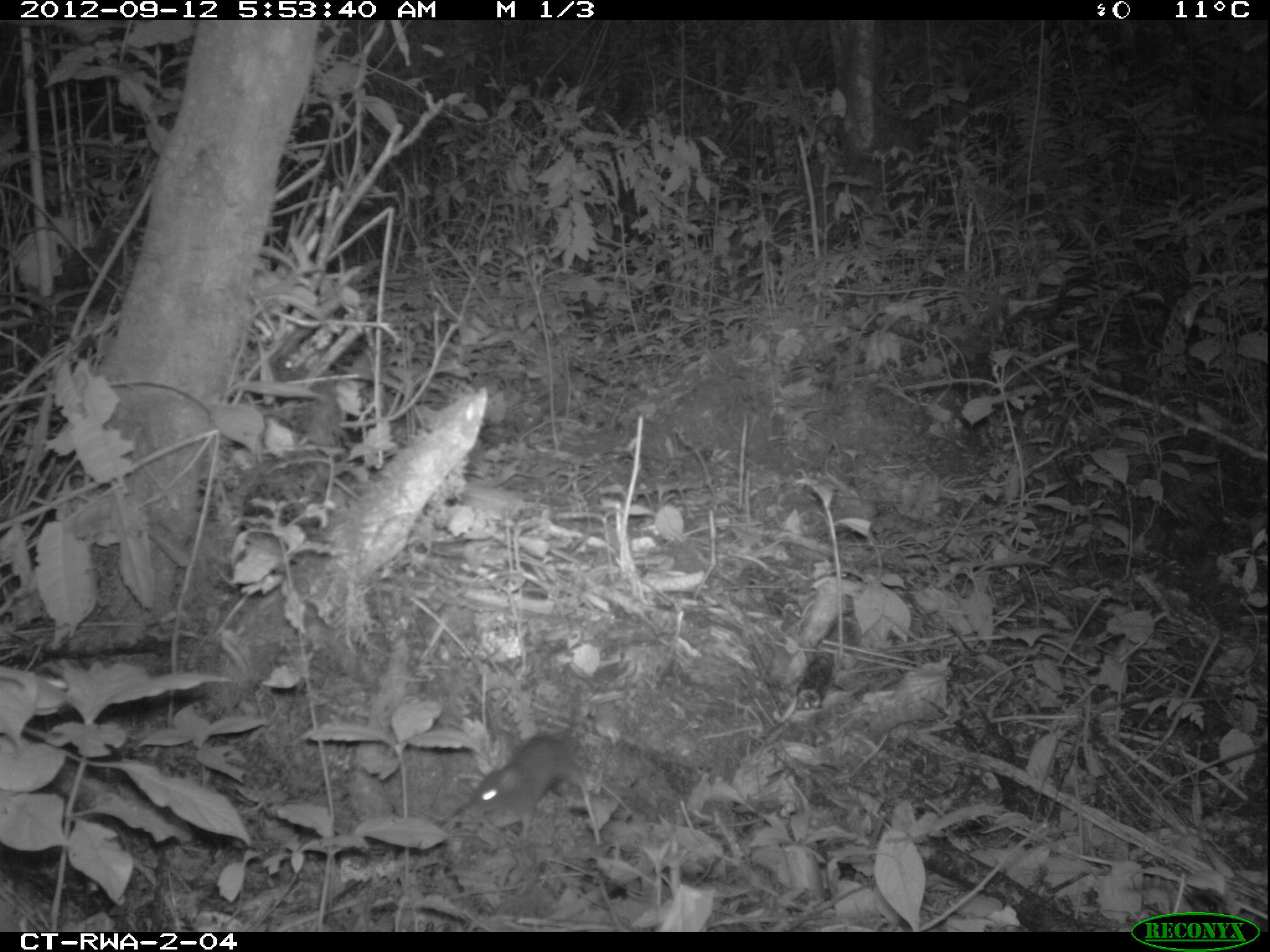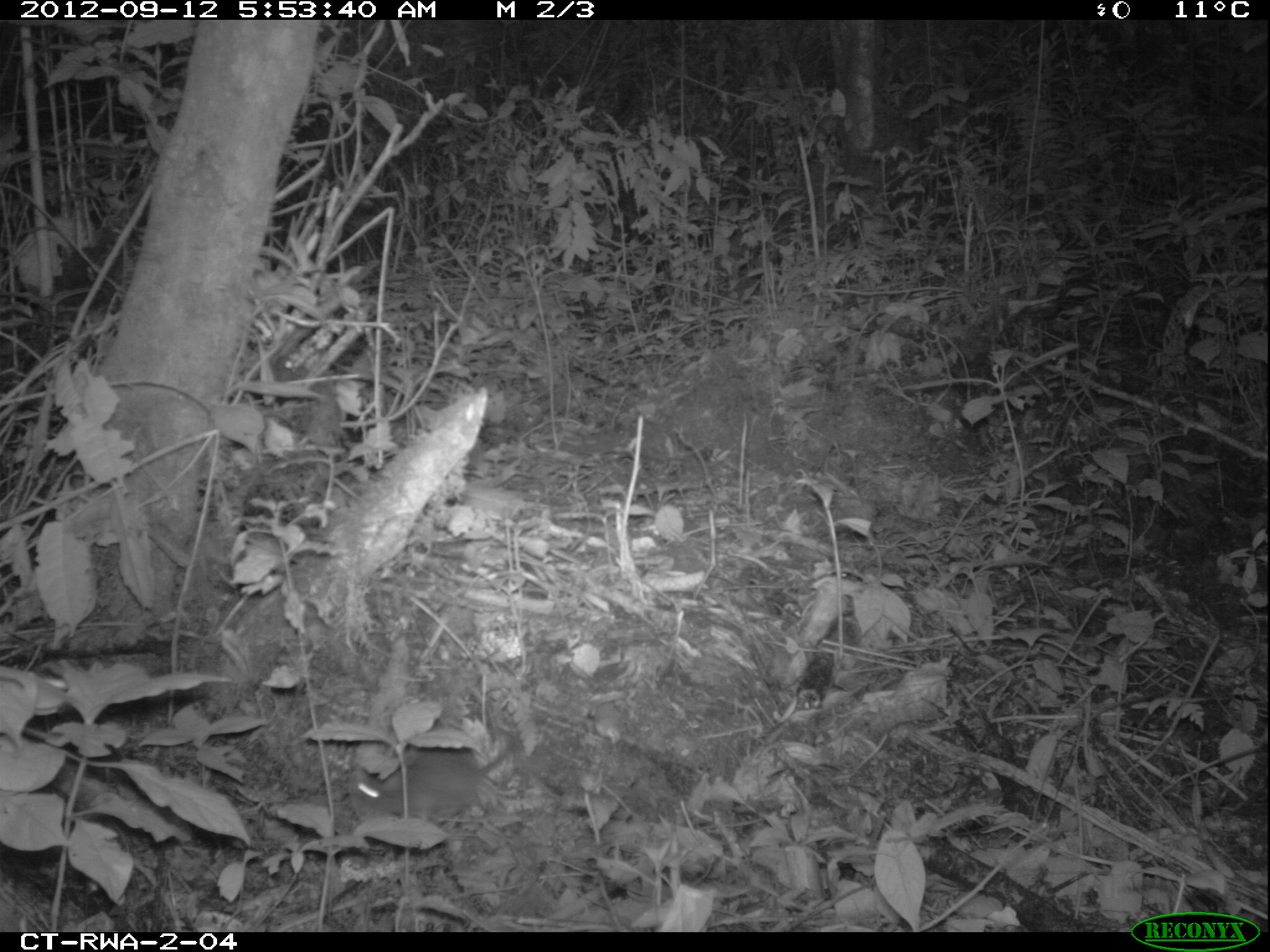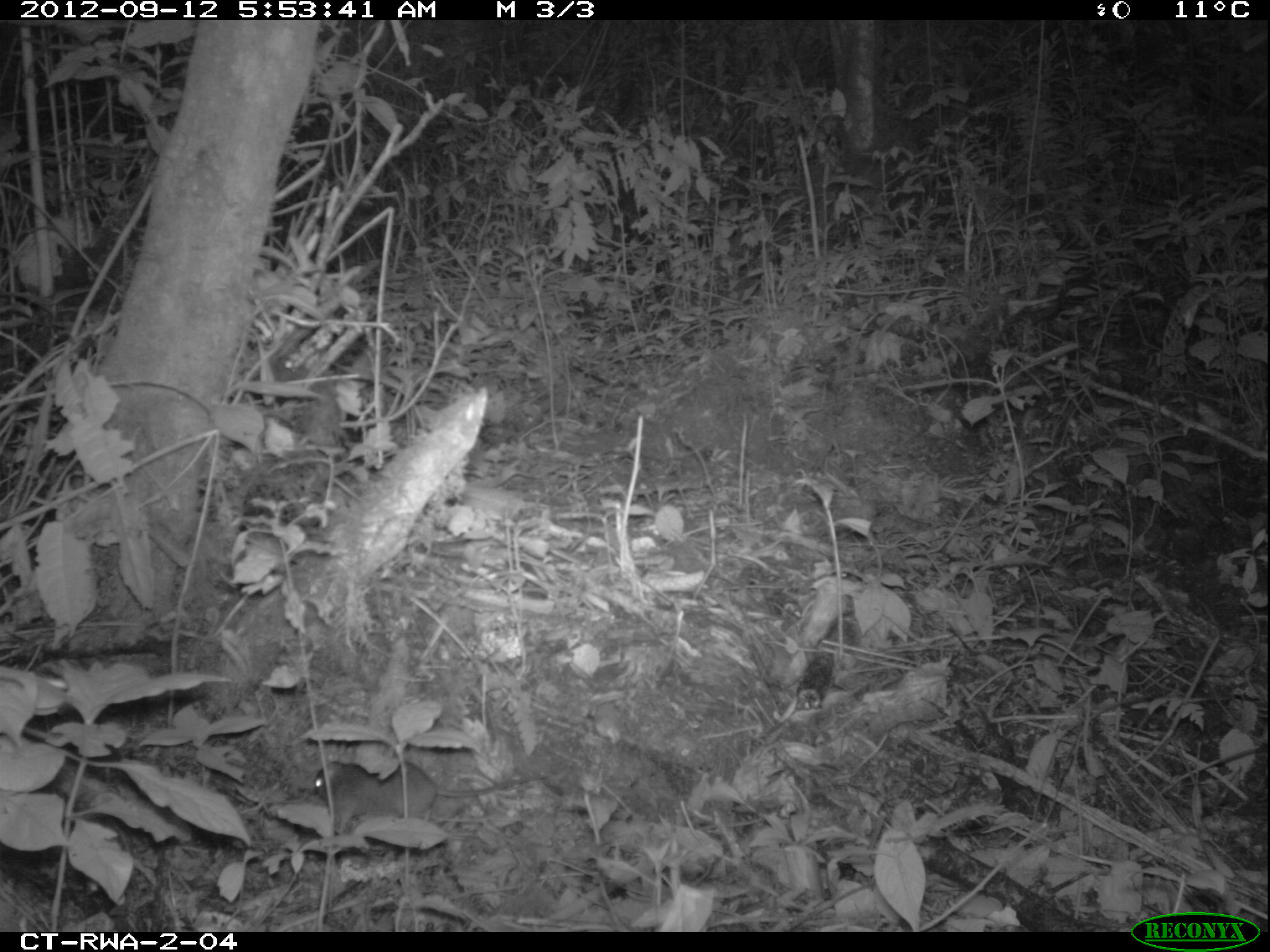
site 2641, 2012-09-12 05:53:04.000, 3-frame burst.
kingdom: Animalia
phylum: Chordata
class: Mammalia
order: Rodentia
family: Muridae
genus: Hybomys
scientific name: Hybomys univittatus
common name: one-striped forest mouse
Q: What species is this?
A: Hybomys univittatus (one-striped forest mouse).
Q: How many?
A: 1.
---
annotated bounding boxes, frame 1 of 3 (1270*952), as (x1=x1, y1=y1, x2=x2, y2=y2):
hybomys univittatus: (x1=472, y1=684, x2=586, y2=840)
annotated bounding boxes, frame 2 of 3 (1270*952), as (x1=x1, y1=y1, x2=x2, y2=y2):
hybomys univittatus: (x1=348, y1=721, x2=529, y2=827)